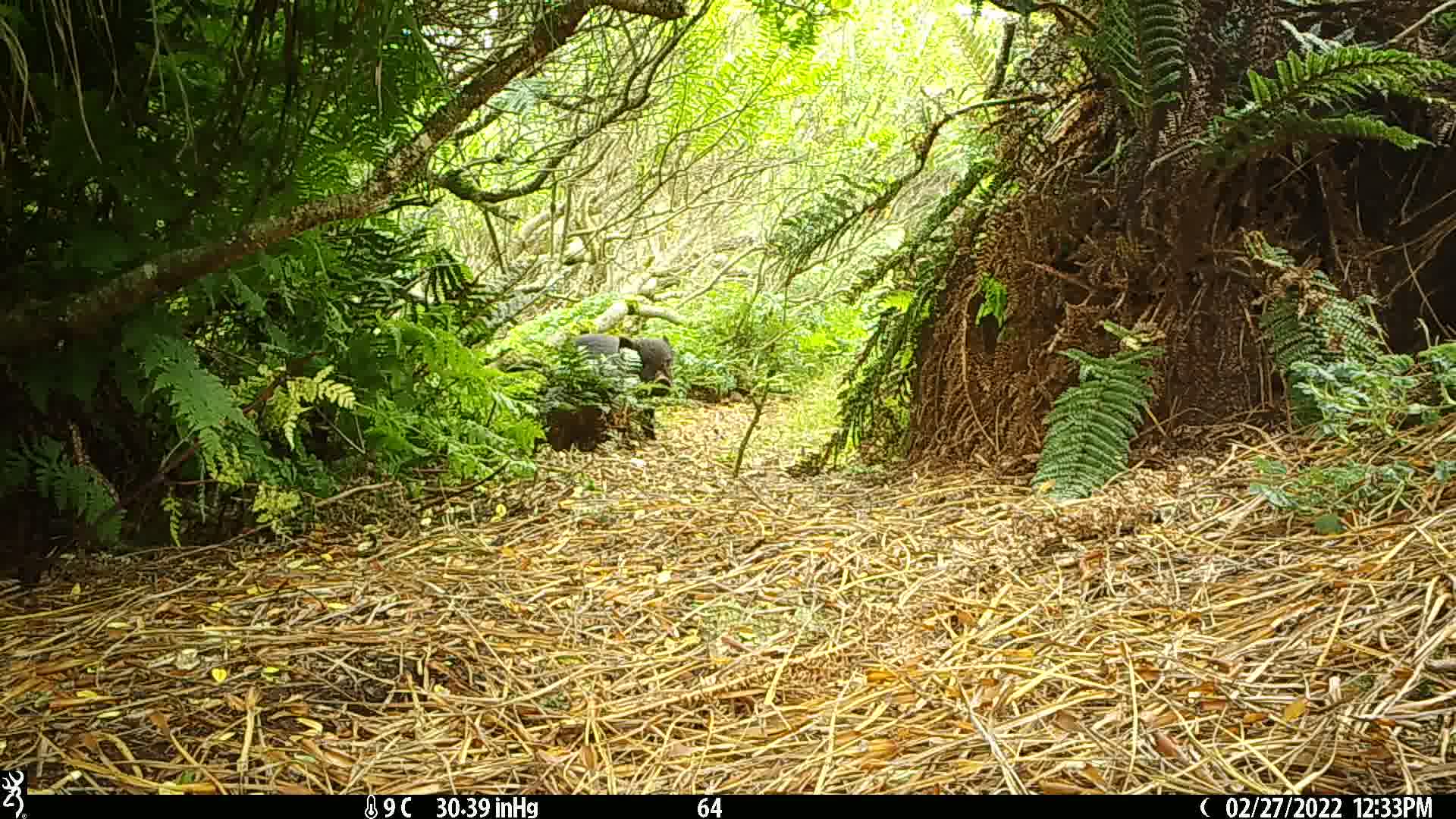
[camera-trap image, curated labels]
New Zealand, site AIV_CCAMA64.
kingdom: Animalia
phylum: Chordata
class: Mammalia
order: Artiodactyla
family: Suidae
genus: Sus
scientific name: Sus scrofa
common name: pig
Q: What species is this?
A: Pig (Sus scrofa).